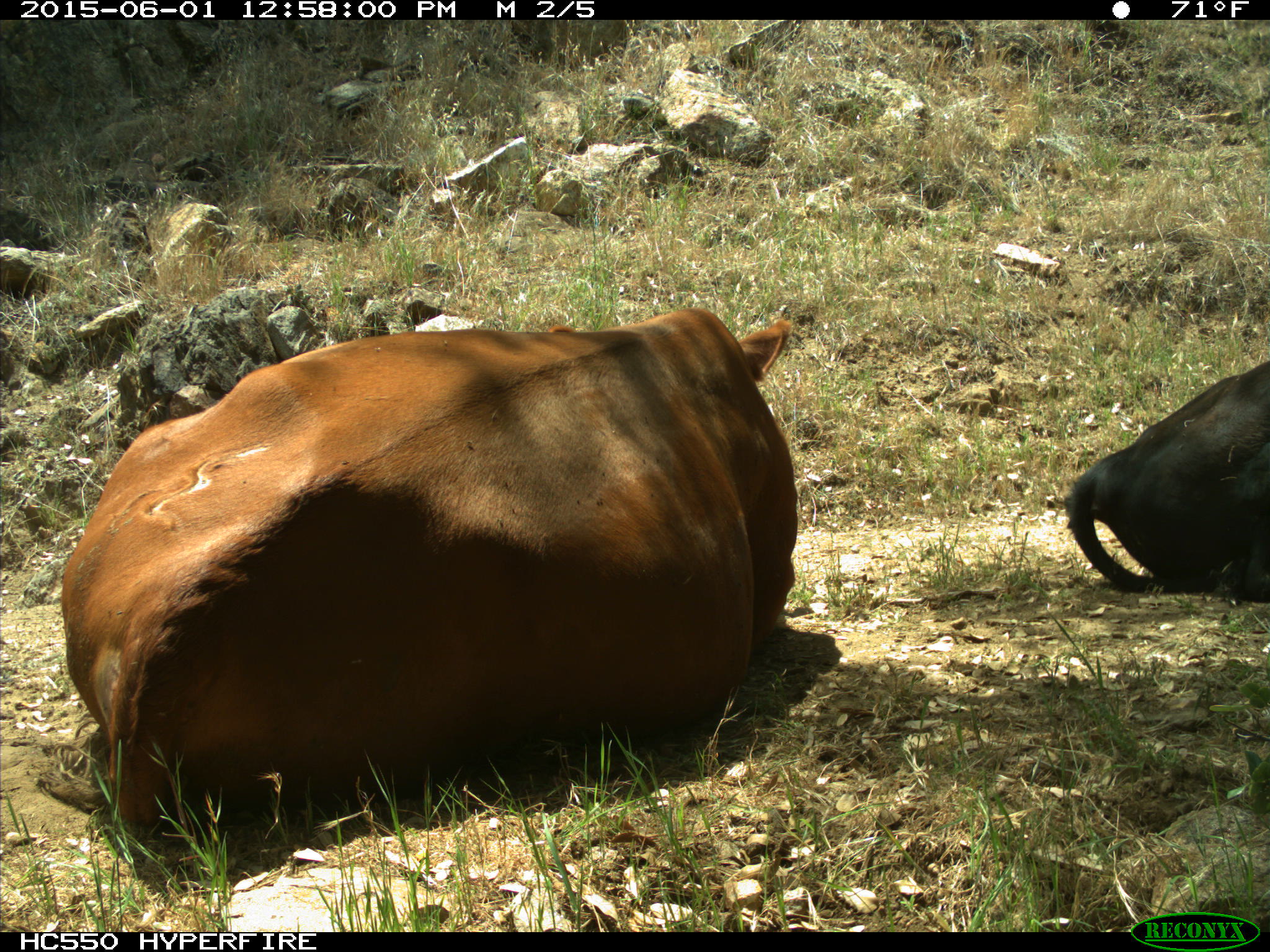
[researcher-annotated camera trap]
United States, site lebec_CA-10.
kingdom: Animalia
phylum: Chordata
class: Mammalia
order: Artiodactyla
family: Bovidae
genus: Bos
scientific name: Bos taurus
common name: domestic cow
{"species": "Bos taurus (domestic cow)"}